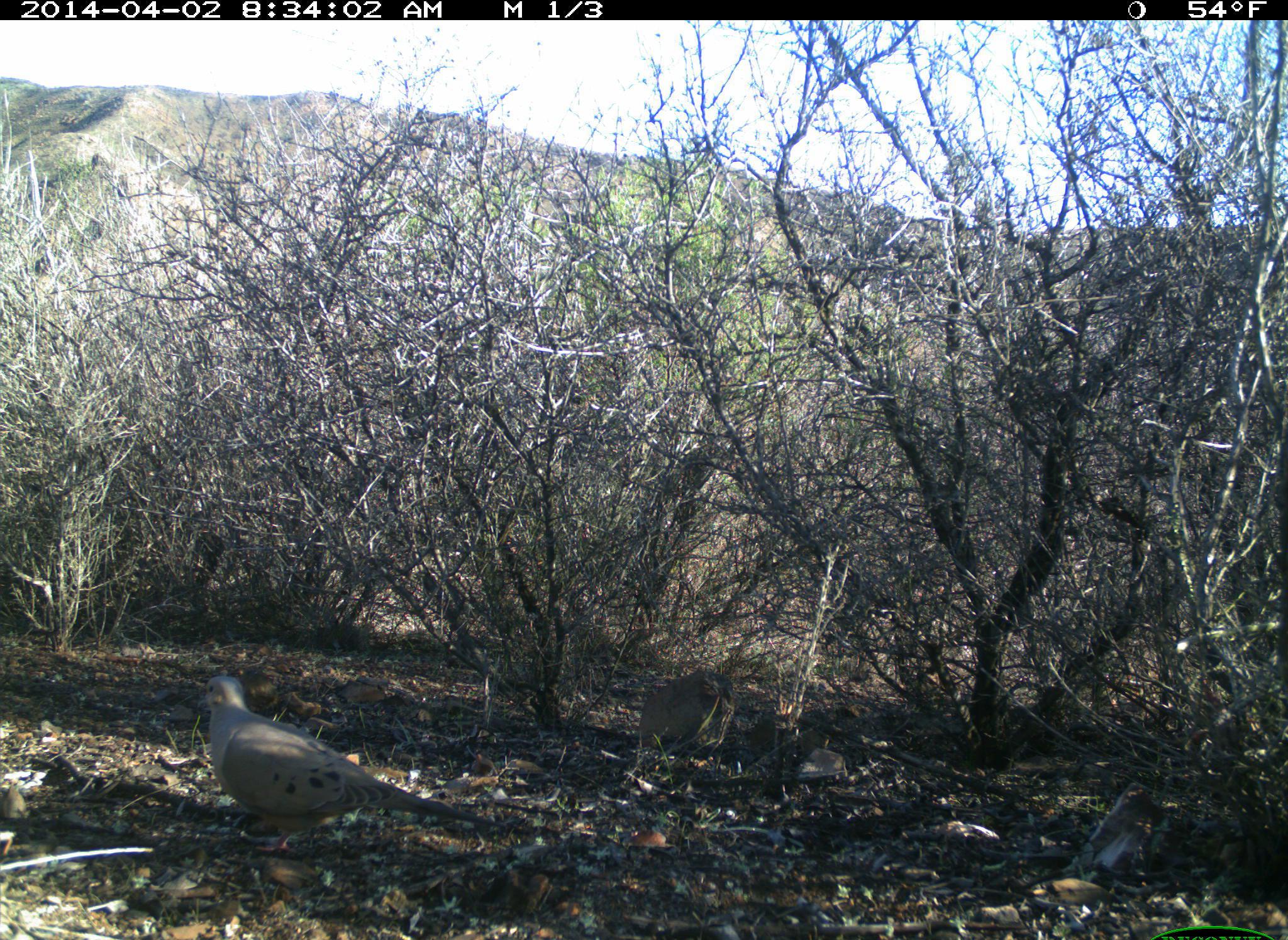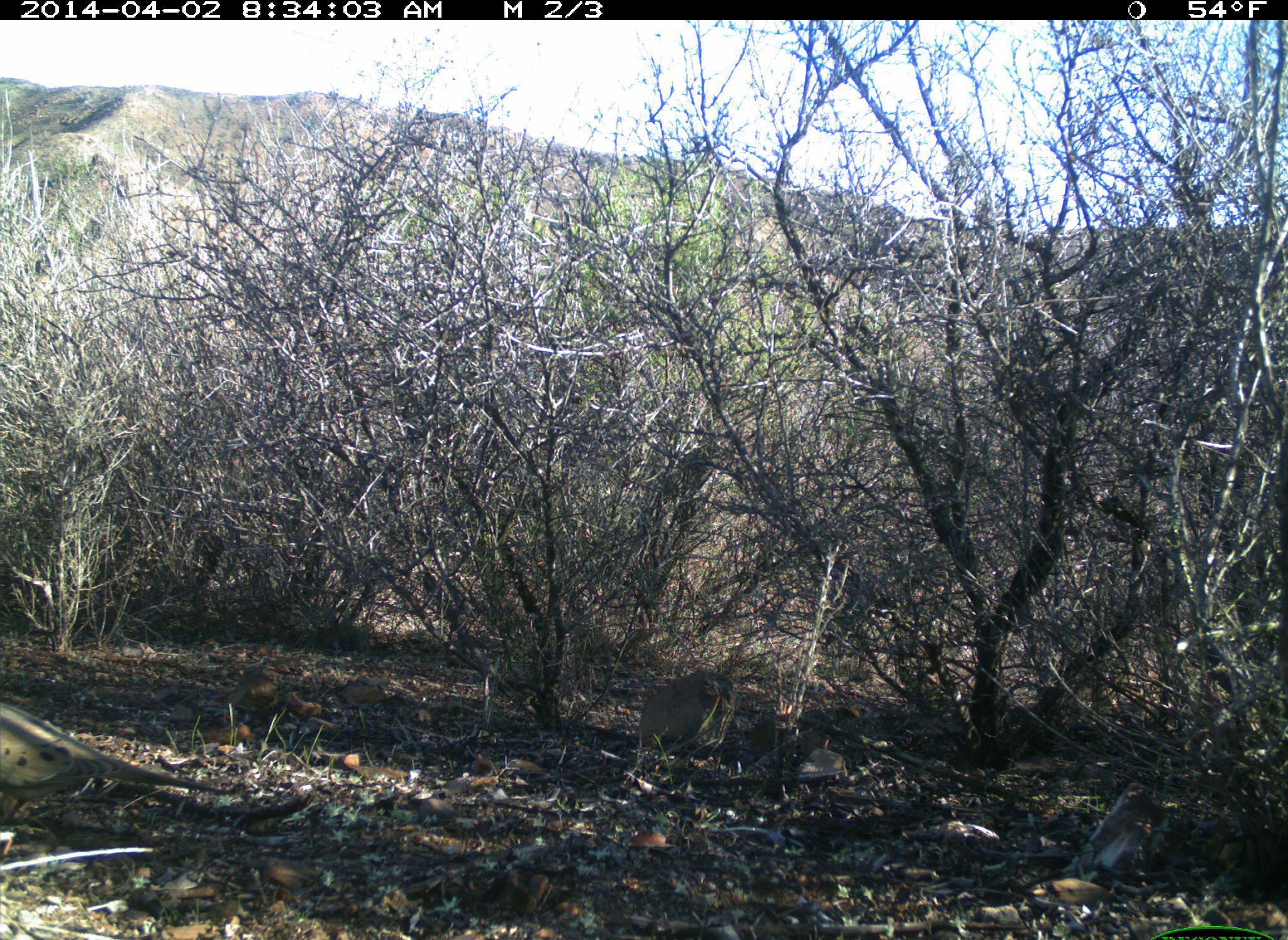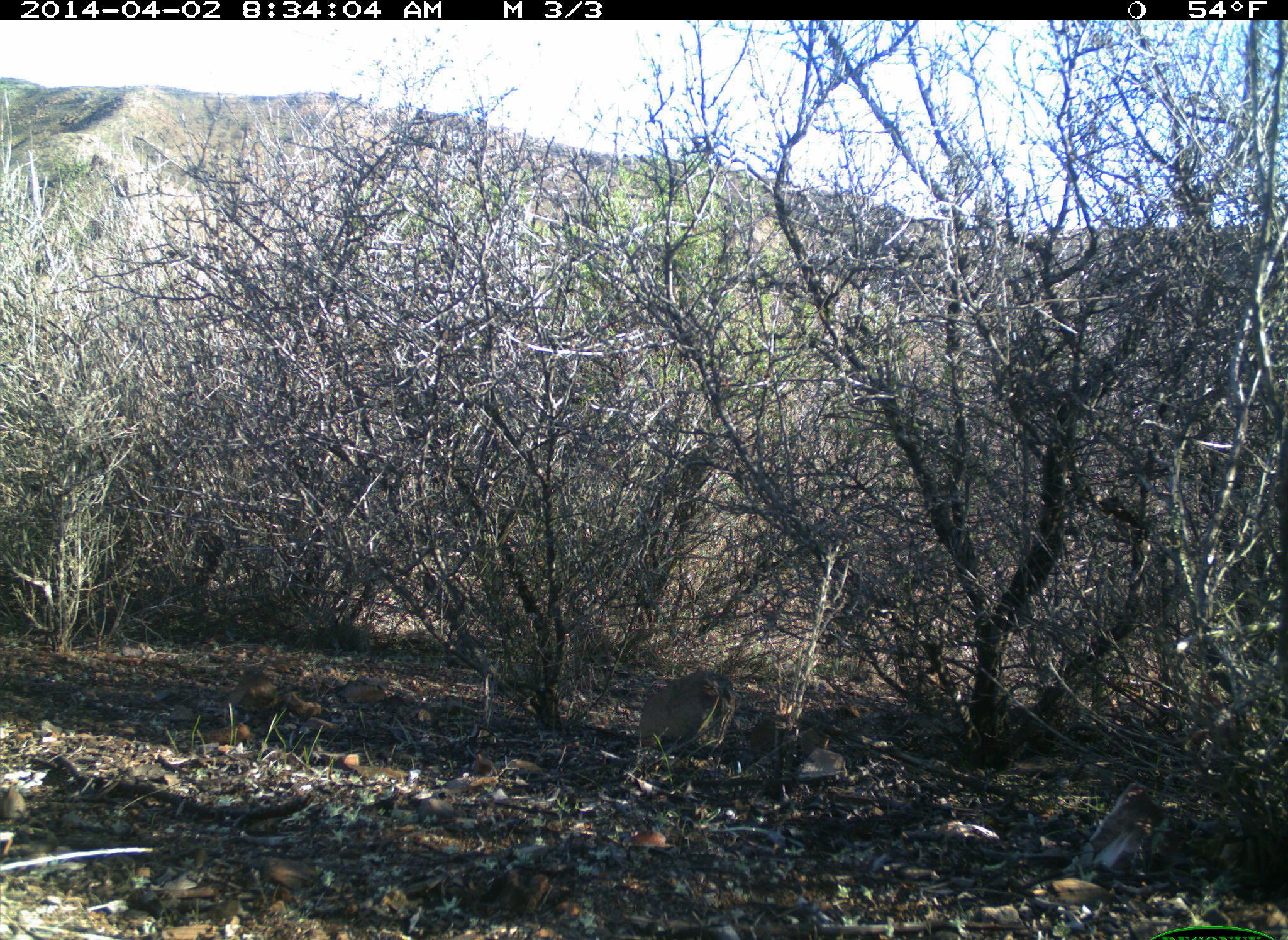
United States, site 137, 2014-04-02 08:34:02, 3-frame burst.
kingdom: Animalia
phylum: Chordata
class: Aves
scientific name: Aves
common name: bird